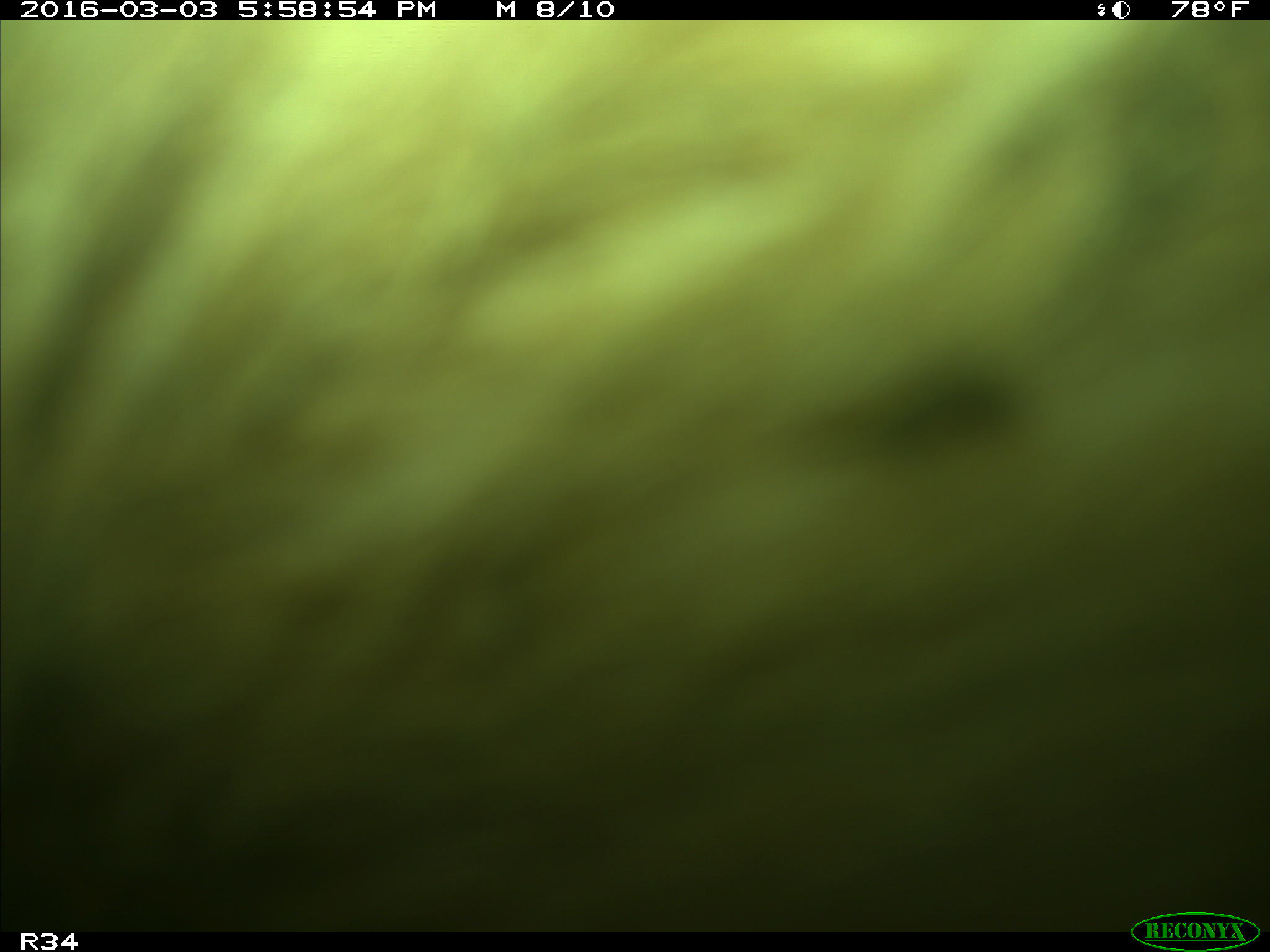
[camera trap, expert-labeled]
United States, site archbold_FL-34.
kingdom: Animalia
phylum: Chordata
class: Mammalia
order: Artiodactyla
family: Bovidae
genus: Bos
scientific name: Bos taurus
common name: domestic cow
Bos taurus (domestic cow).